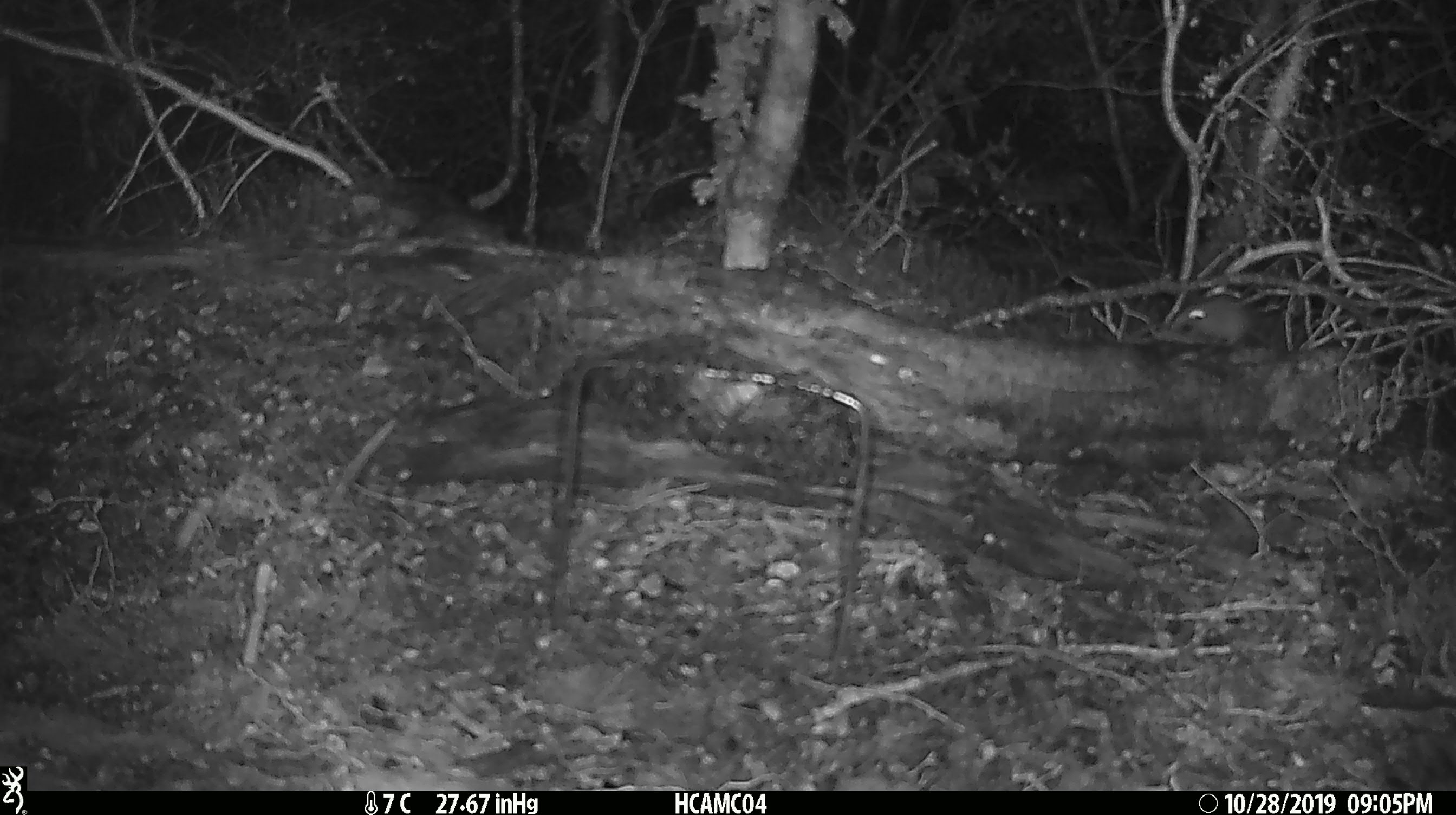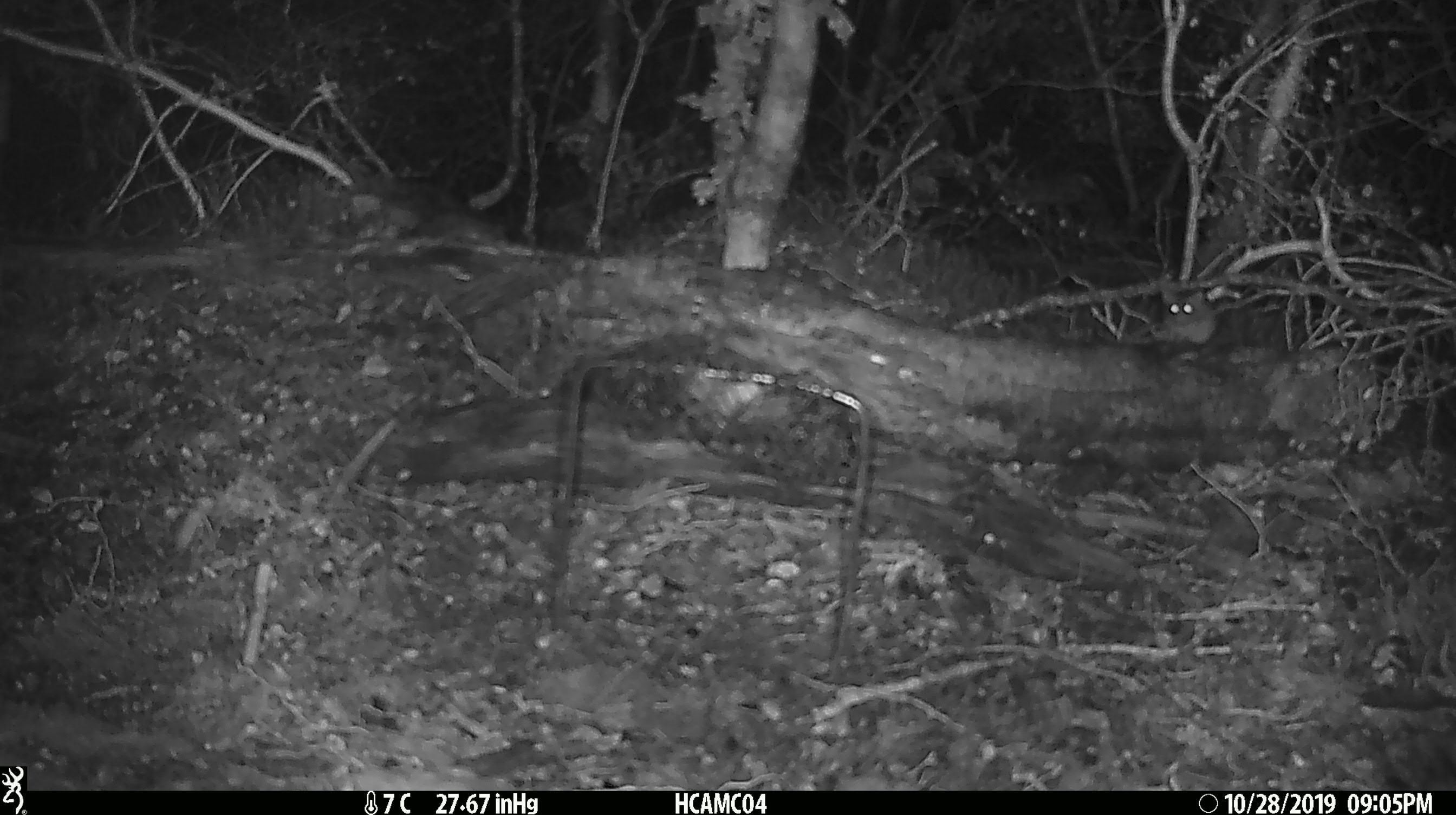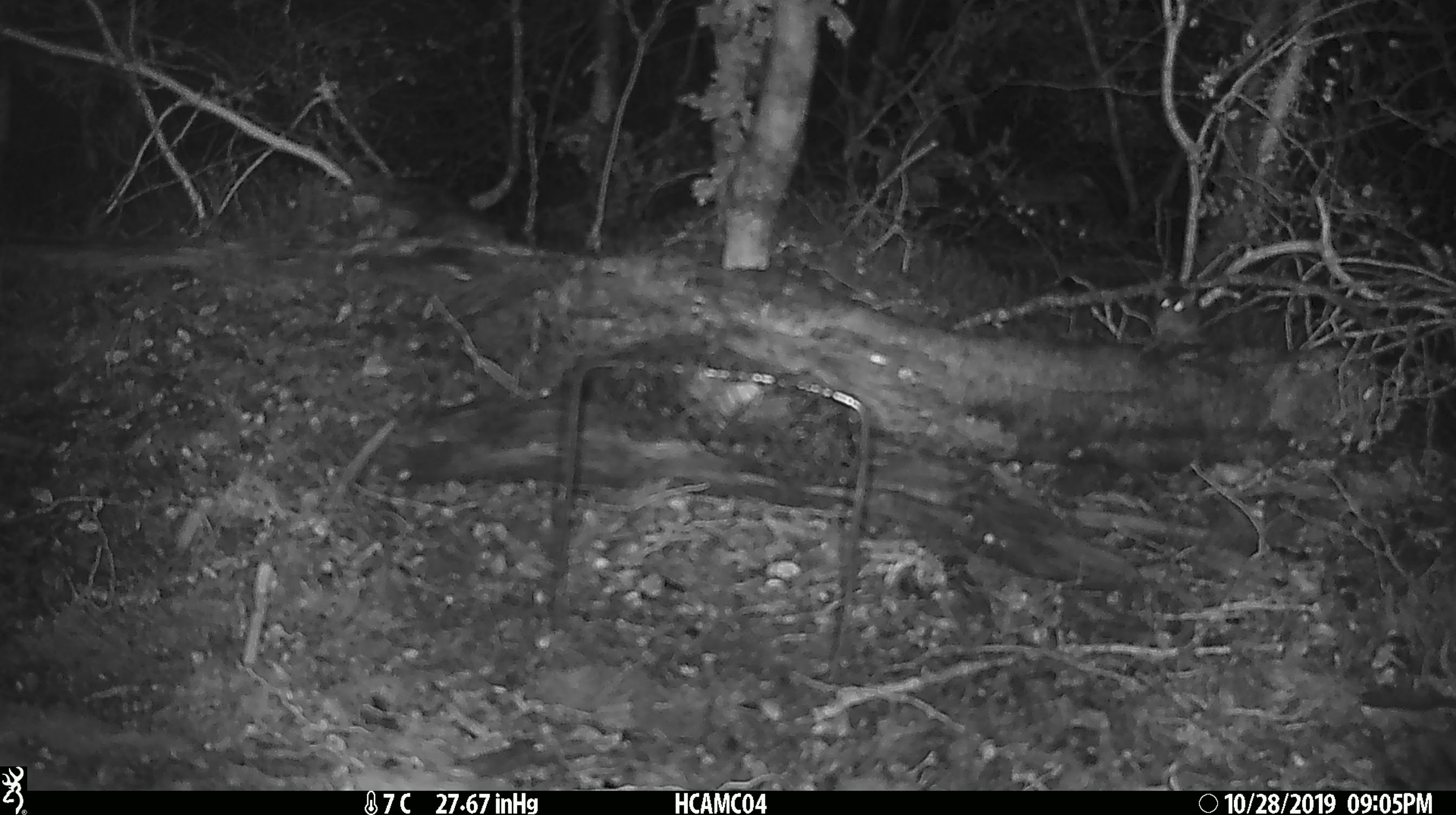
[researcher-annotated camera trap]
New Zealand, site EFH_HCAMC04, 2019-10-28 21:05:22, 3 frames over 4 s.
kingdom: Animalia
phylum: Chordata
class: Mammalia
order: Rodentia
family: Muridae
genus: Mus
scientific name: Mus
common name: mouse